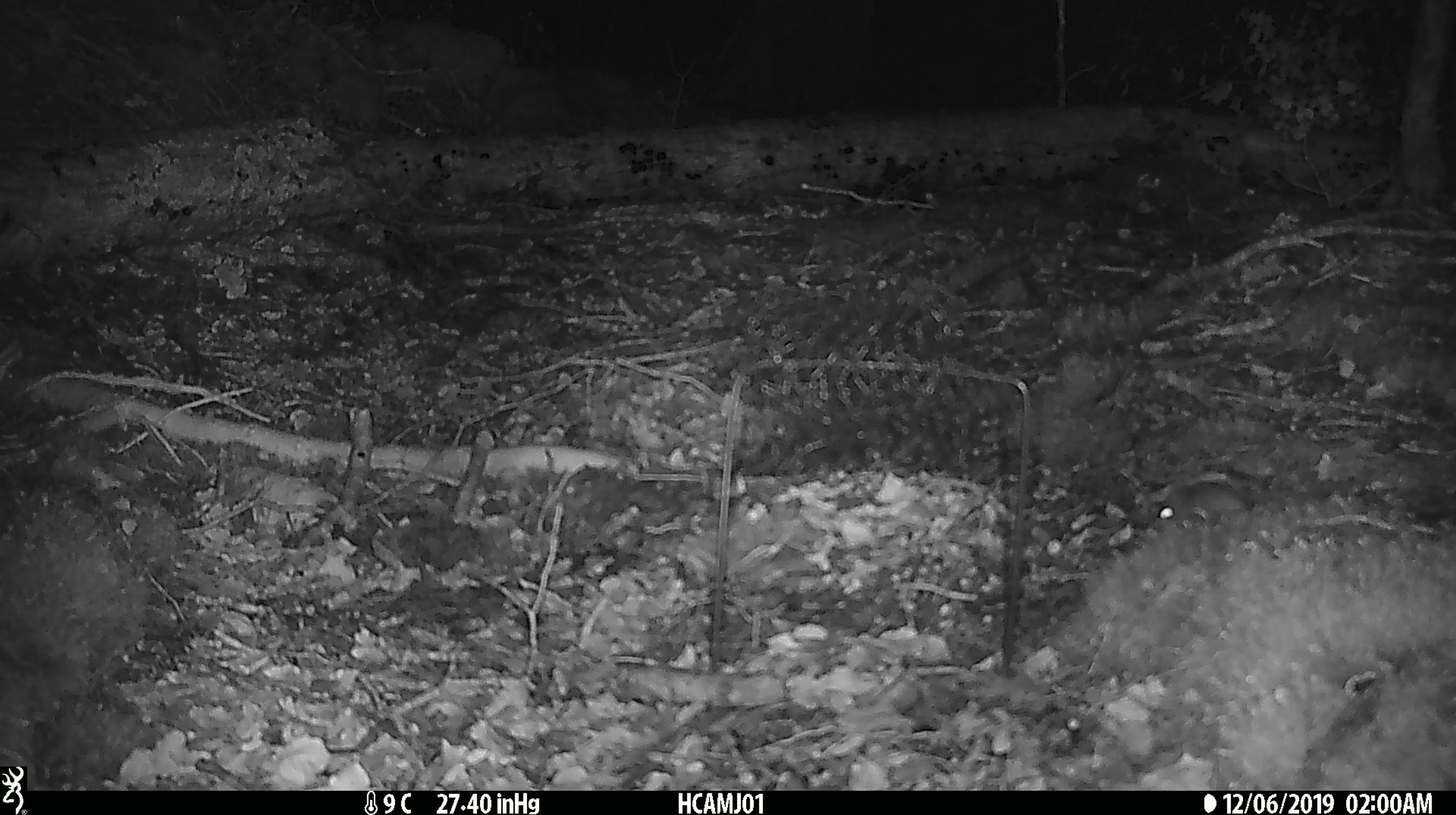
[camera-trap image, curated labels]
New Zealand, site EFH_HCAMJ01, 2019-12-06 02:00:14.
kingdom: Animalia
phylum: Chordata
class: Mammalia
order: Rodentia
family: Muridae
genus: Mus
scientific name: Mus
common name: mouse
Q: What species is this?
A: Mouse (Mus).